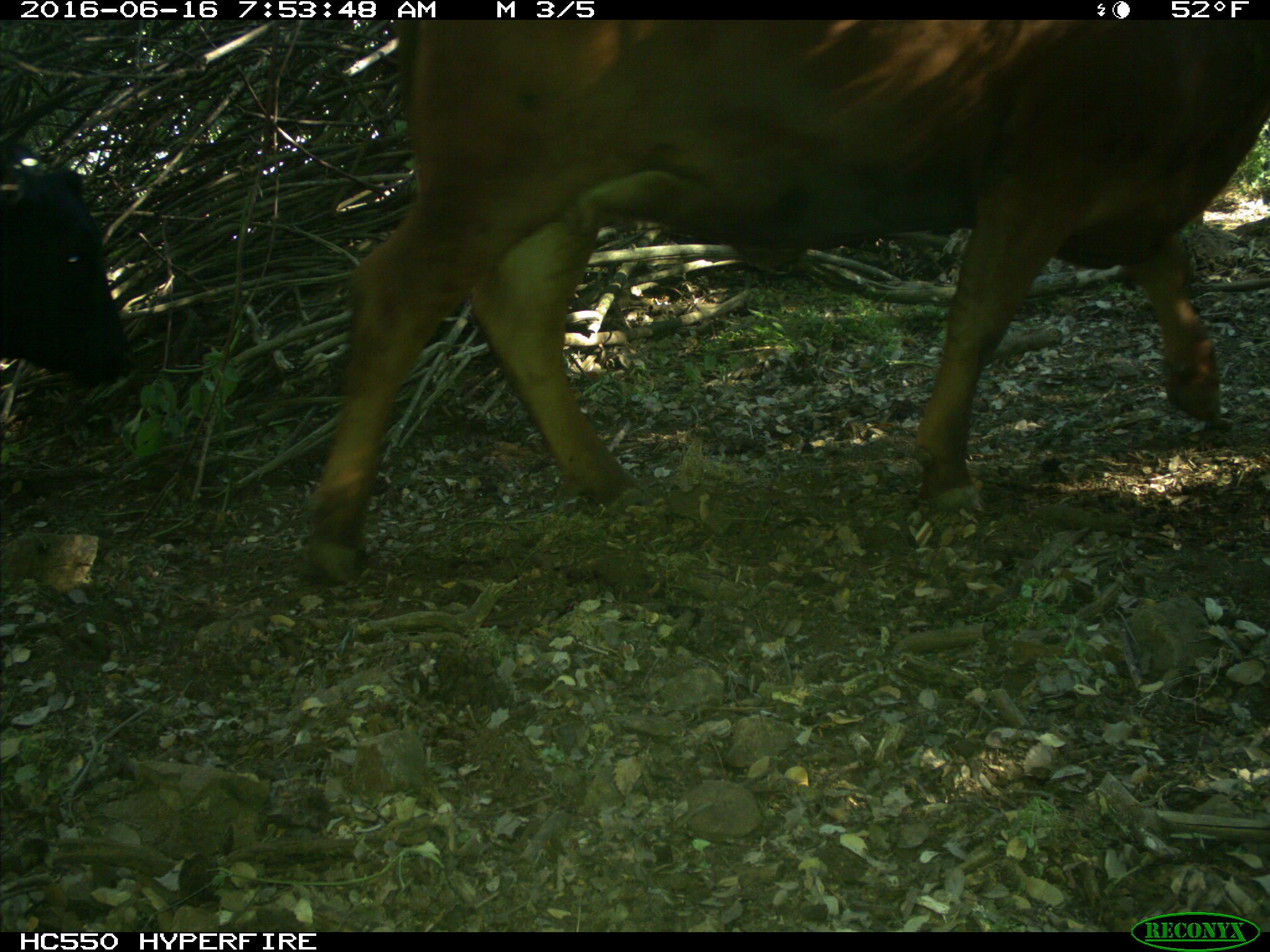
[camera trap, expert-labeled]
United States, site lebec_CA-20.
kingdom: Animalia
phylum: Chordata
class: Mammalia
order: Artiodactyla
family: Bovidae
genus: Bos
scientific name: Bos taurus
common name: domestic cow